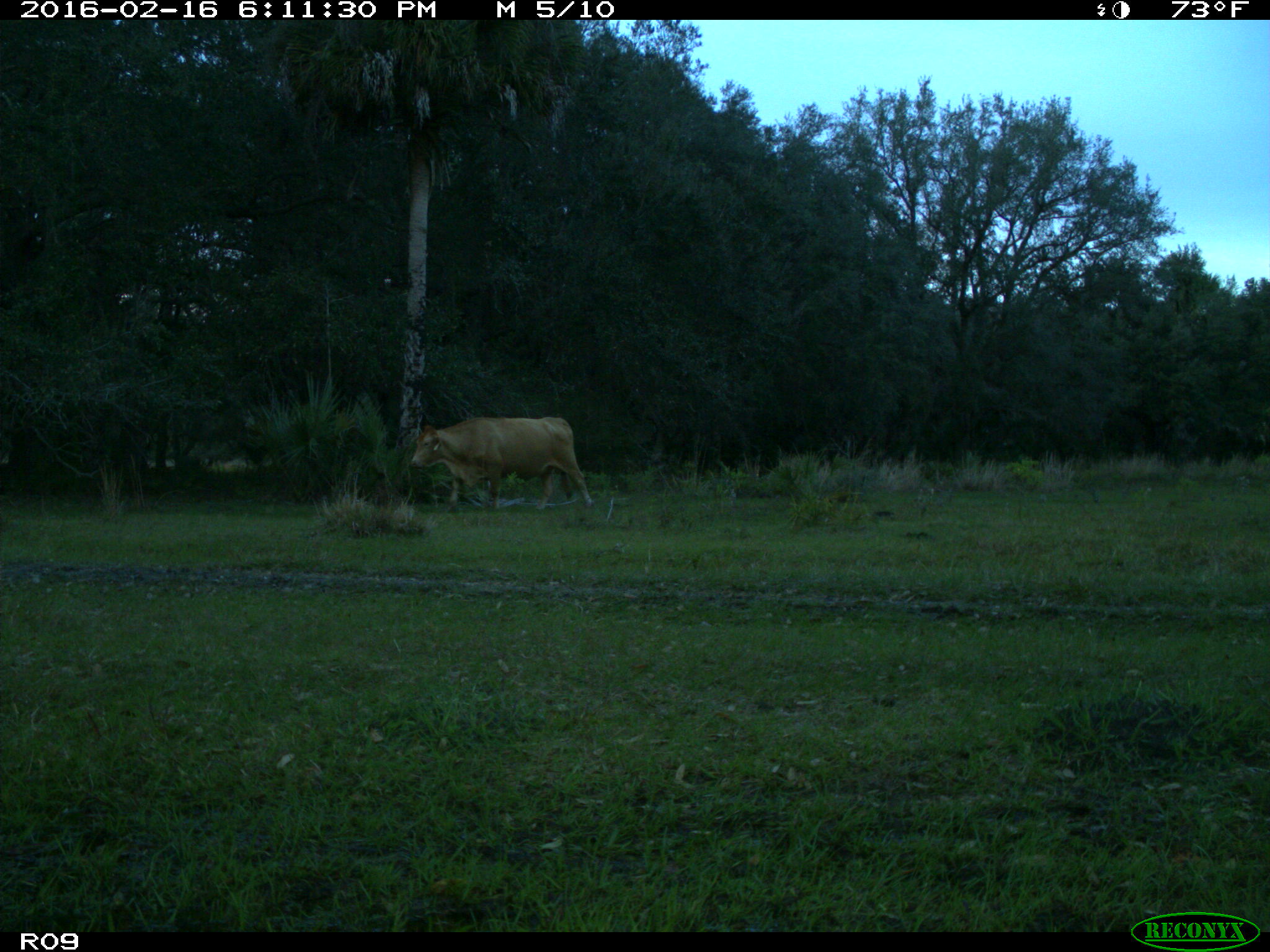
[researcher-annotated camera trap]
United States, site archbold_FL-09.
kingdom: Animalia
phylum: Chordata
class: Mammalia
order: Artiodactyla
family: Bovidae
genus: Bos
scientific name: Bos taurus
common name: domestic cow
Bos taurus (domestic cow).